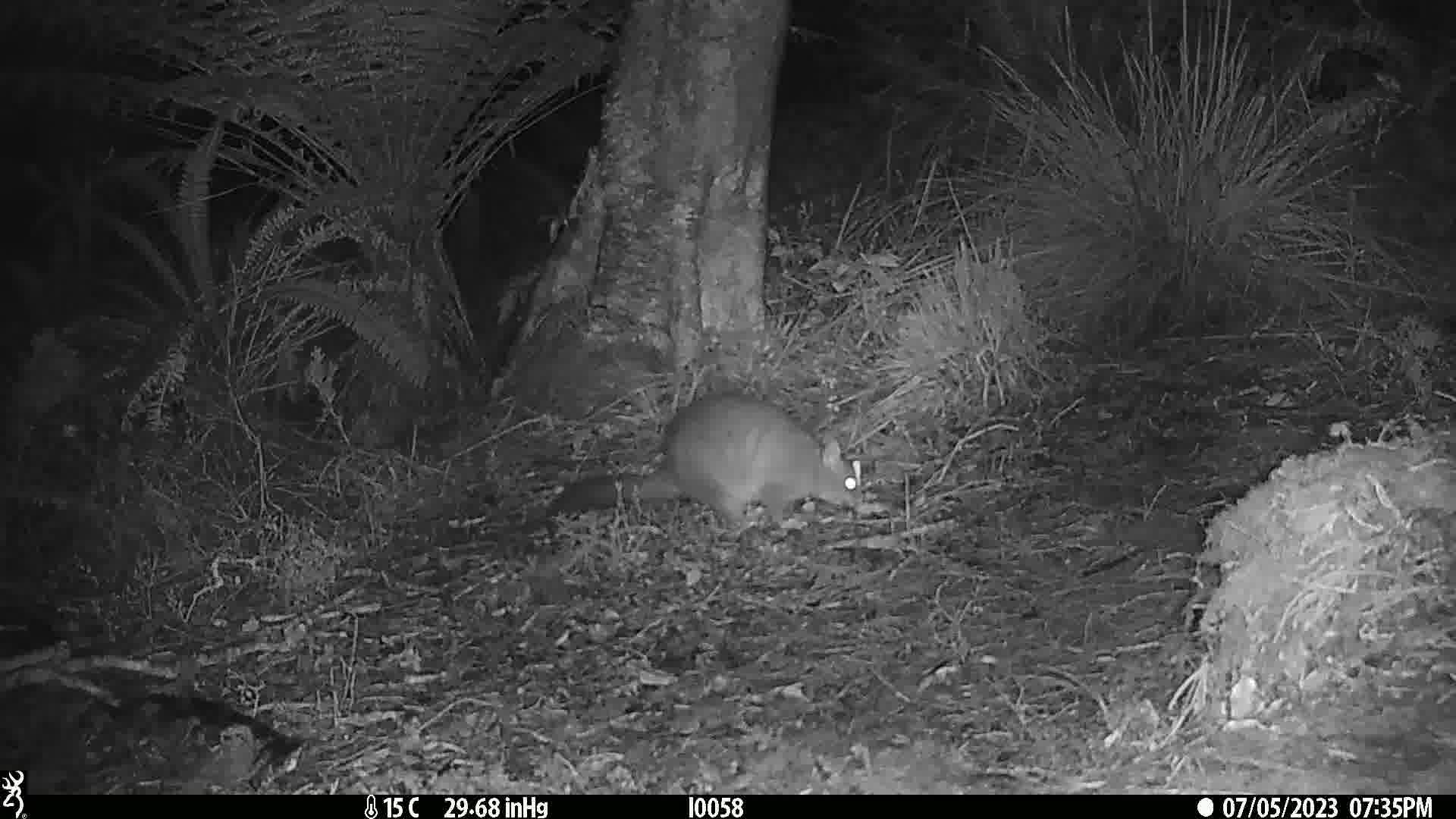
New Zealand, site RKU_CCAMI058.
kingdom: Animalia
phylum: Chordata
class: Mammalia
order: Diprotodontia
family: Phalangeridae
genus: Trichosurus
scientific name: Trichosurus vulpecula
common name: common brushtail possum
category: possum